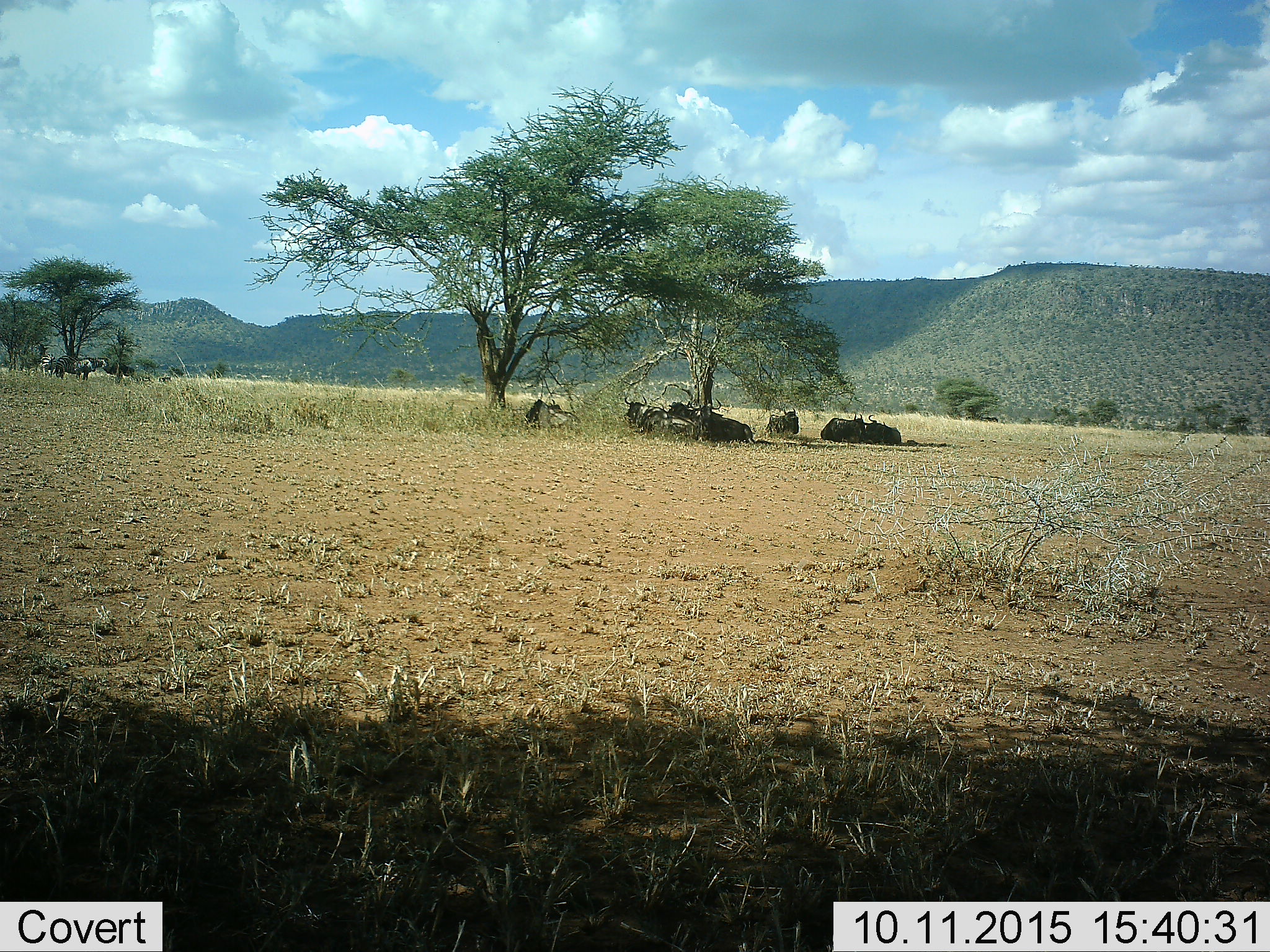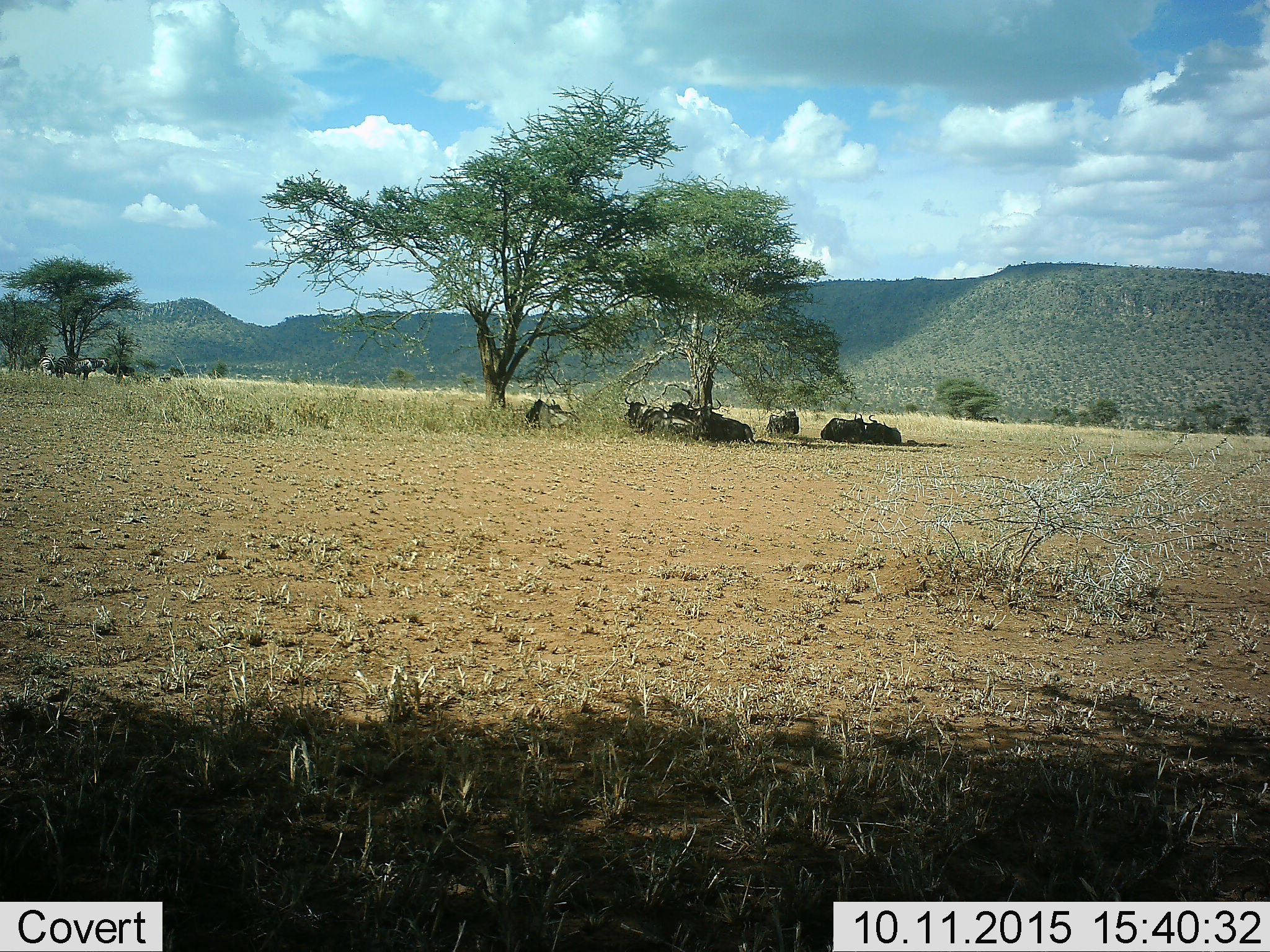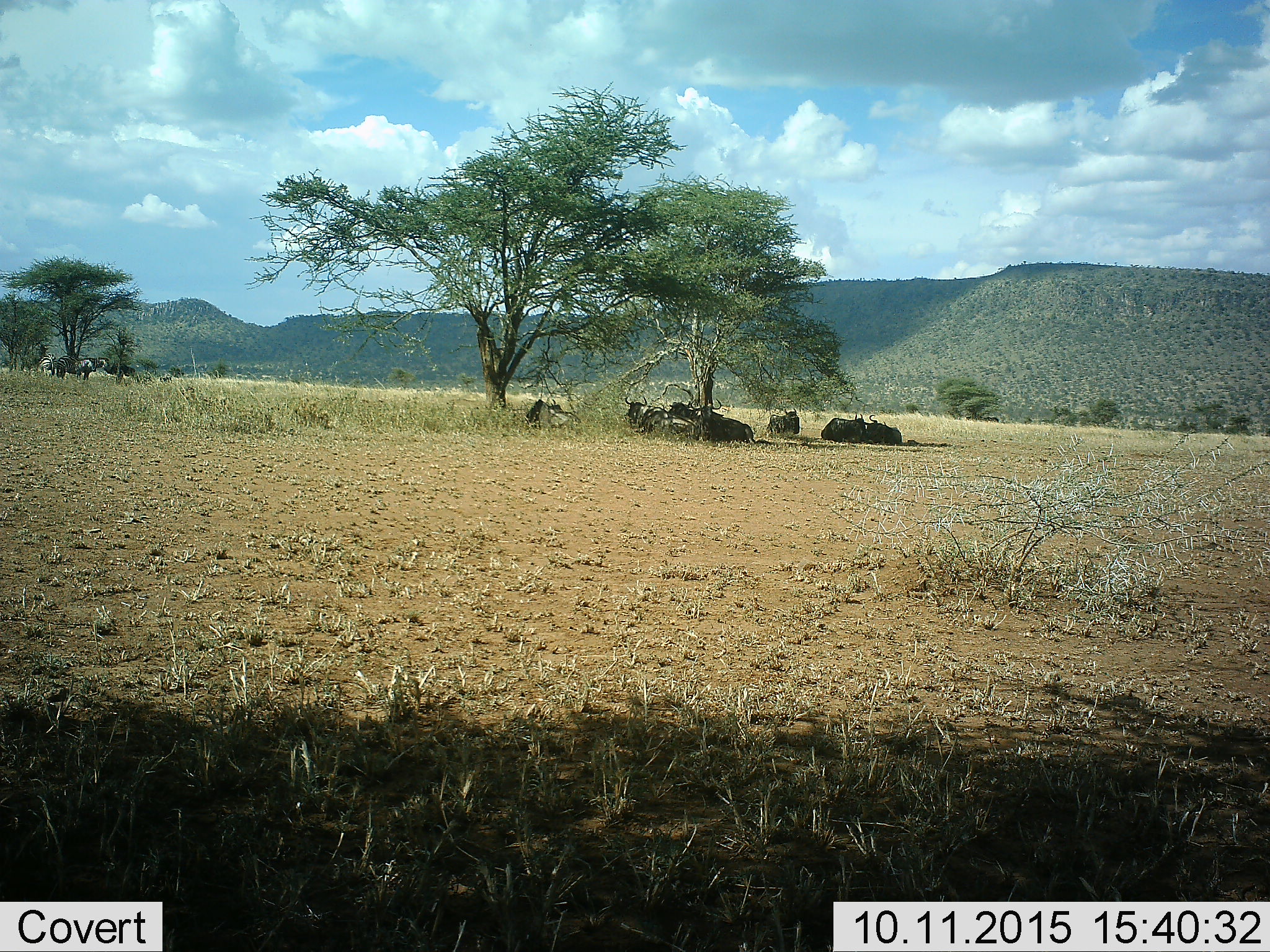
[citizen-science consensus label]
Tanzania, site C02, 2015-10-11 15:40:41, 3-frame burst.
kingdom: Animalia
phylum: Chordata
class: Mammalia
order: Artiodactyla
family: Bovidae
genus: Connochaetes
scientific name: Connochaetes taurinus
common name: blue wildebeest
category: wildebeest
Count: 8.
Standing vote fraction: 0%.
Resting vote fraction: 100%.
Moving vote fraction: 0%.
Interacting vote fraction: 0%.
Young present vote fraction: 0%.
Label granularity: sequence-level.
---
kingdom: Animalia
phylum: Chordata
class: Mammalia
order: Perissodactyla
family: Equidae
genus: Equus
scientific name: Equus quagga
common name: plains zebra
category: zebra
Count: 4.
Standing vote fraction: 92%.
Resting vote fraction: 38%.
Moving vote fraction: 0%.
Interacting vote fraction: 0%.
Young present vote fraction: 8%.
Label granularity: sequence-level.